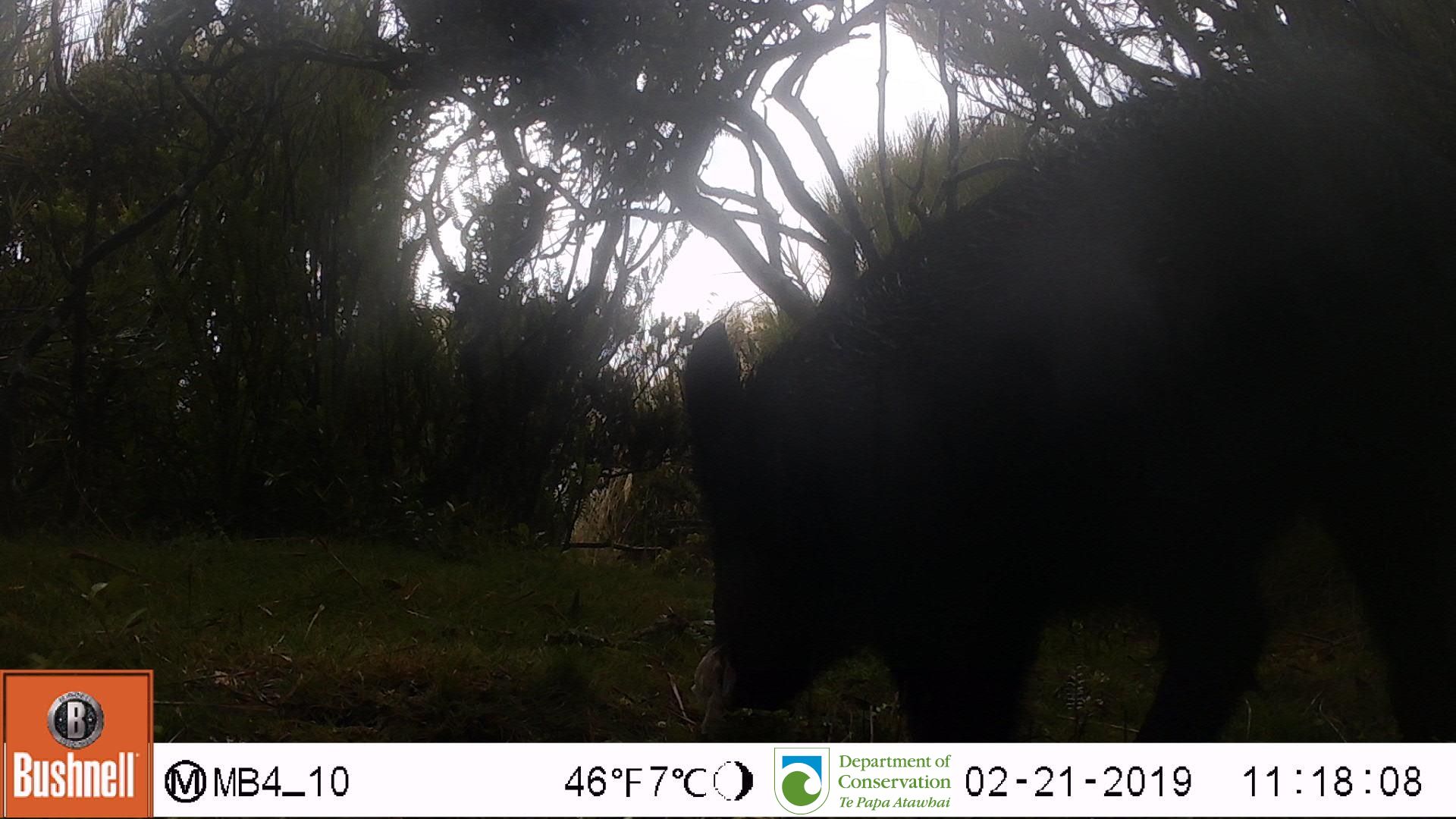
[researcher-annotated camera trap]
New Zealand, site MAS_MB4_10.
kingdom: Animalia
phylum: Chordata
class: Mammalia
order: Artiodactyla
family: Suidae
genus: Sus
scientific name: Sus scrofa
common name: pig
Pig (Sus scrofa).